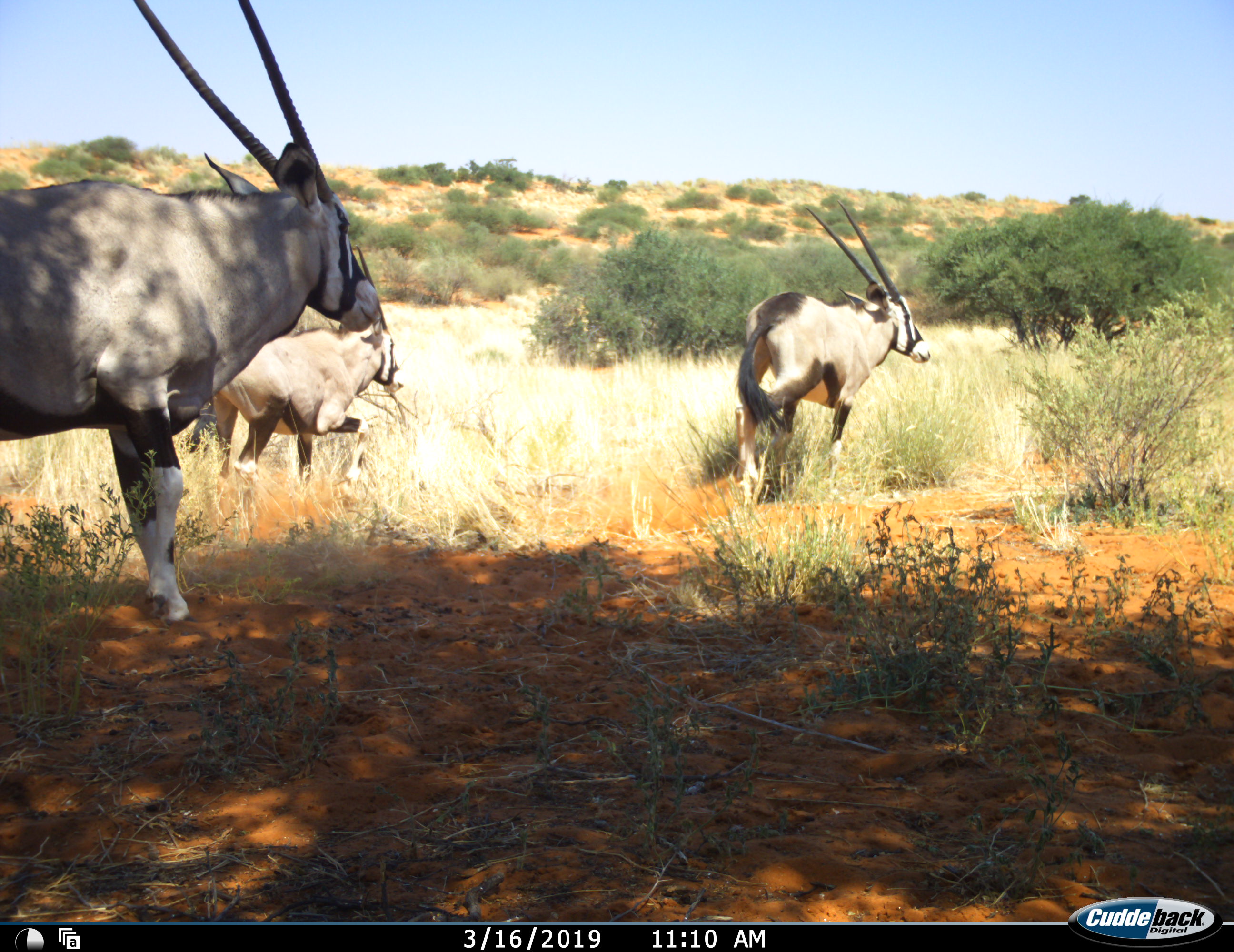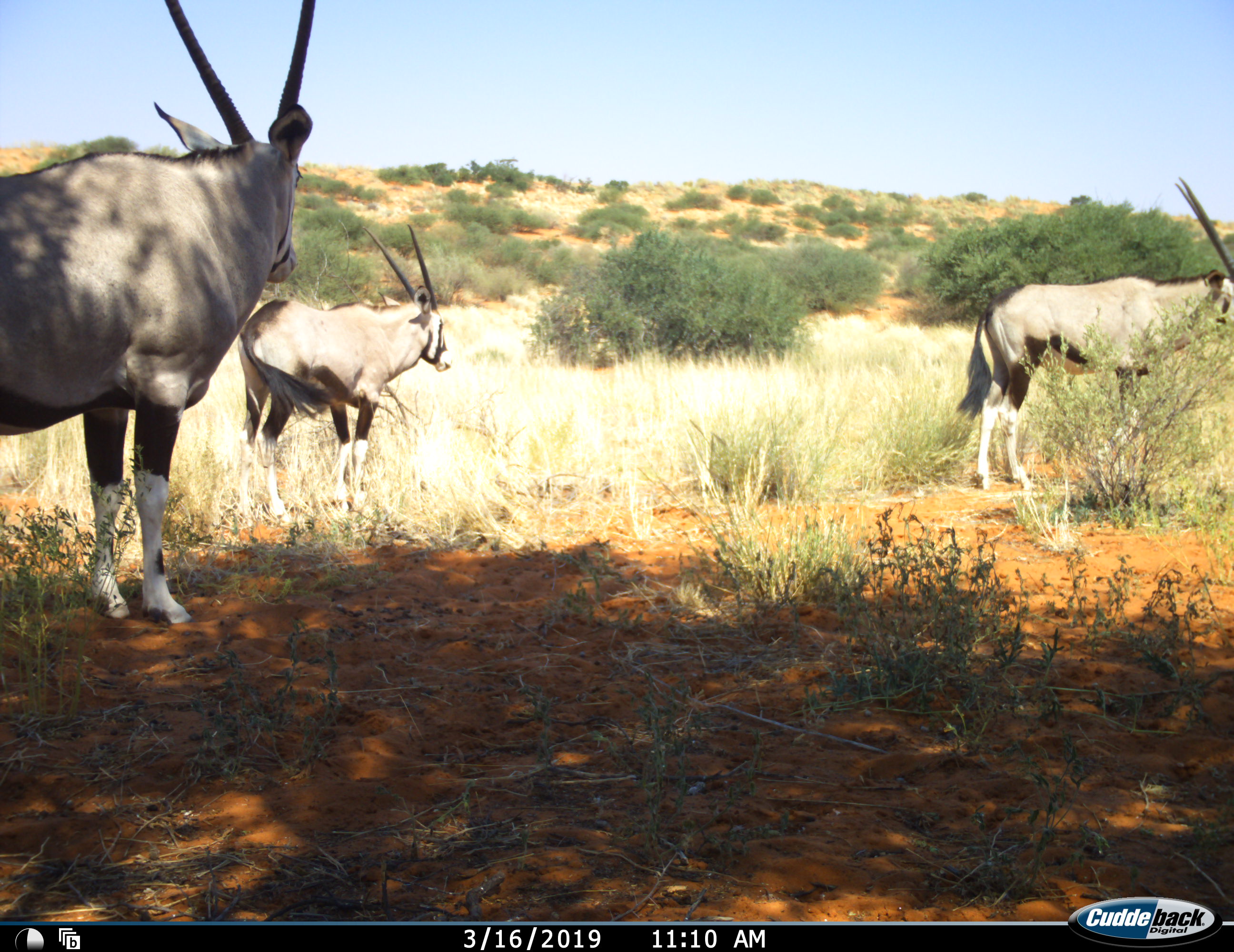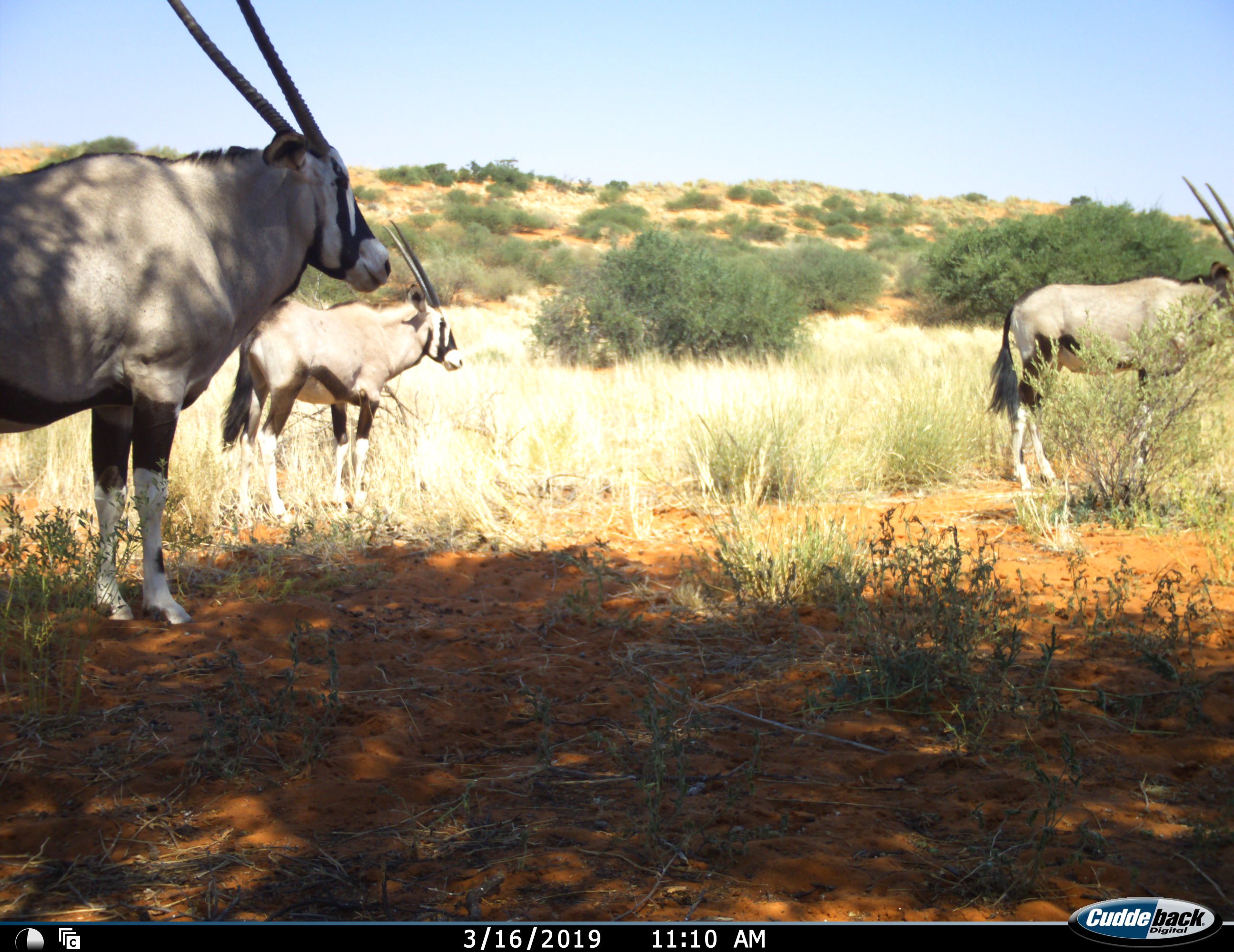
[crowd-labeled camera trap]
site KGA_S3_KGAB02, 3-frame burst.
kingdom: Animalia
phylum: Chordata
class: Mammalia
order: Artiodactyla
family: Bovidae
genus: Oryx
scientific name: Oryx gazella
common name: gemsbok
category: oryx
Oryx (gemsbok) (Oryx gazella), count 3. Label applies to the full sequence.